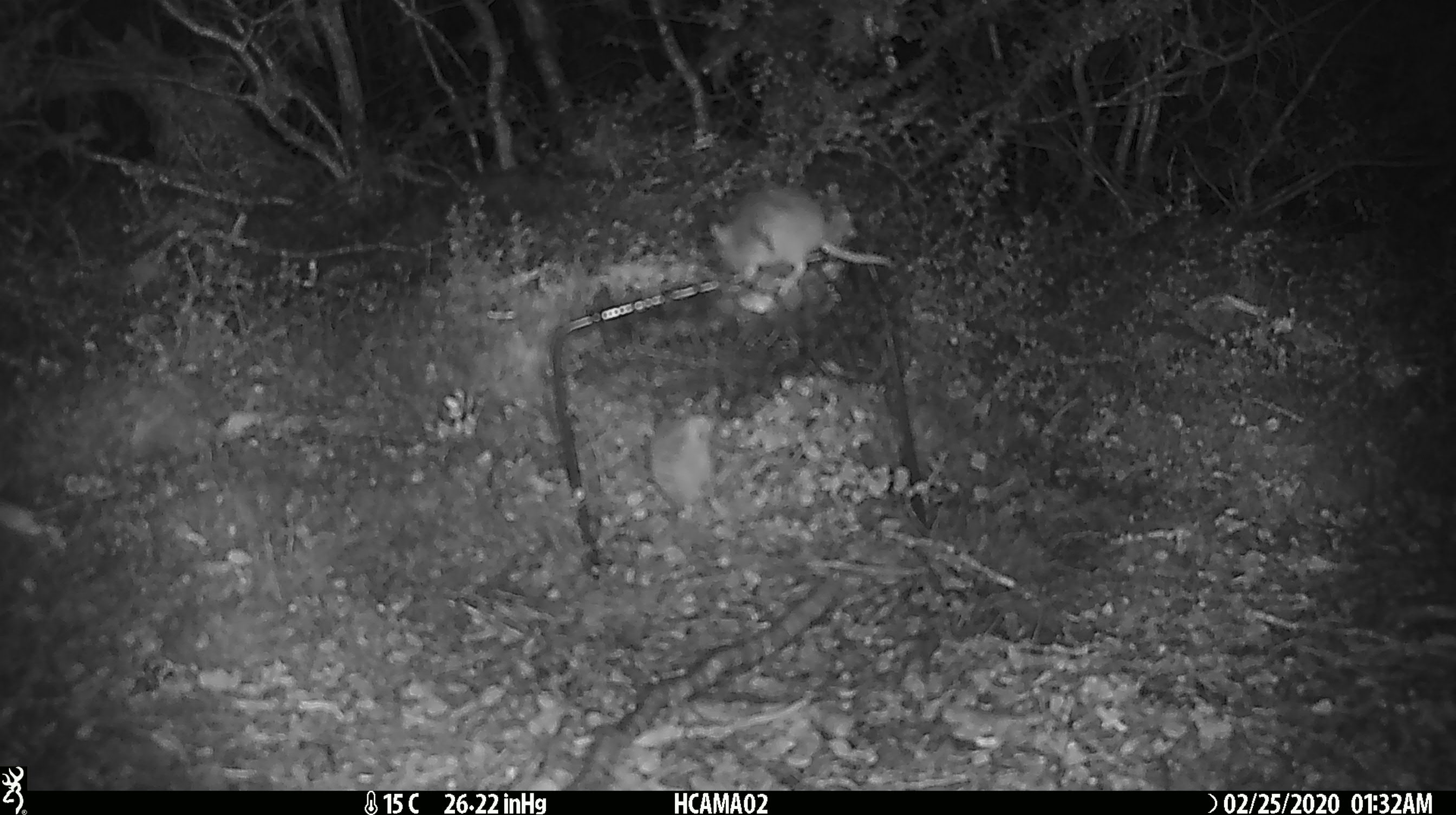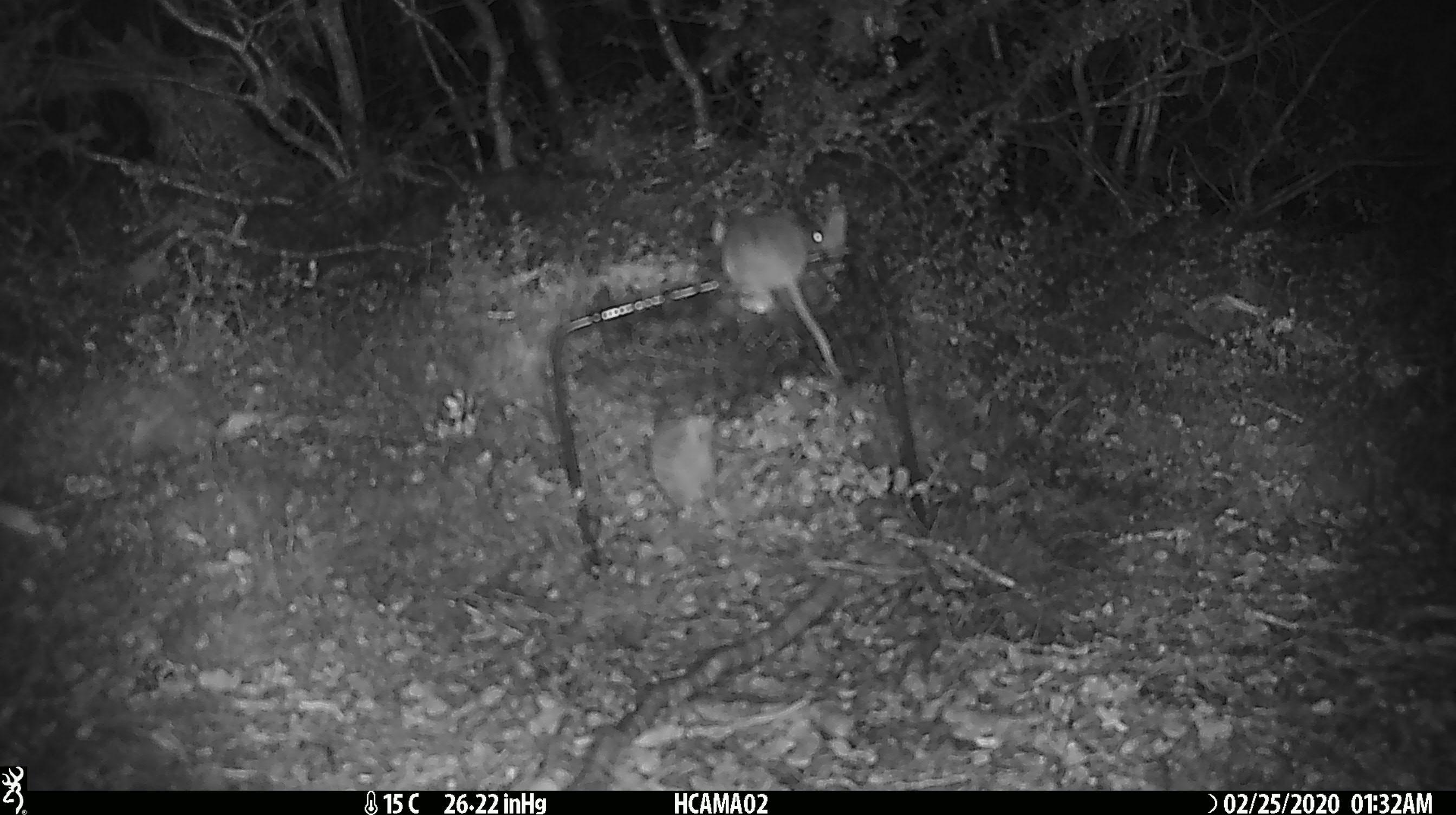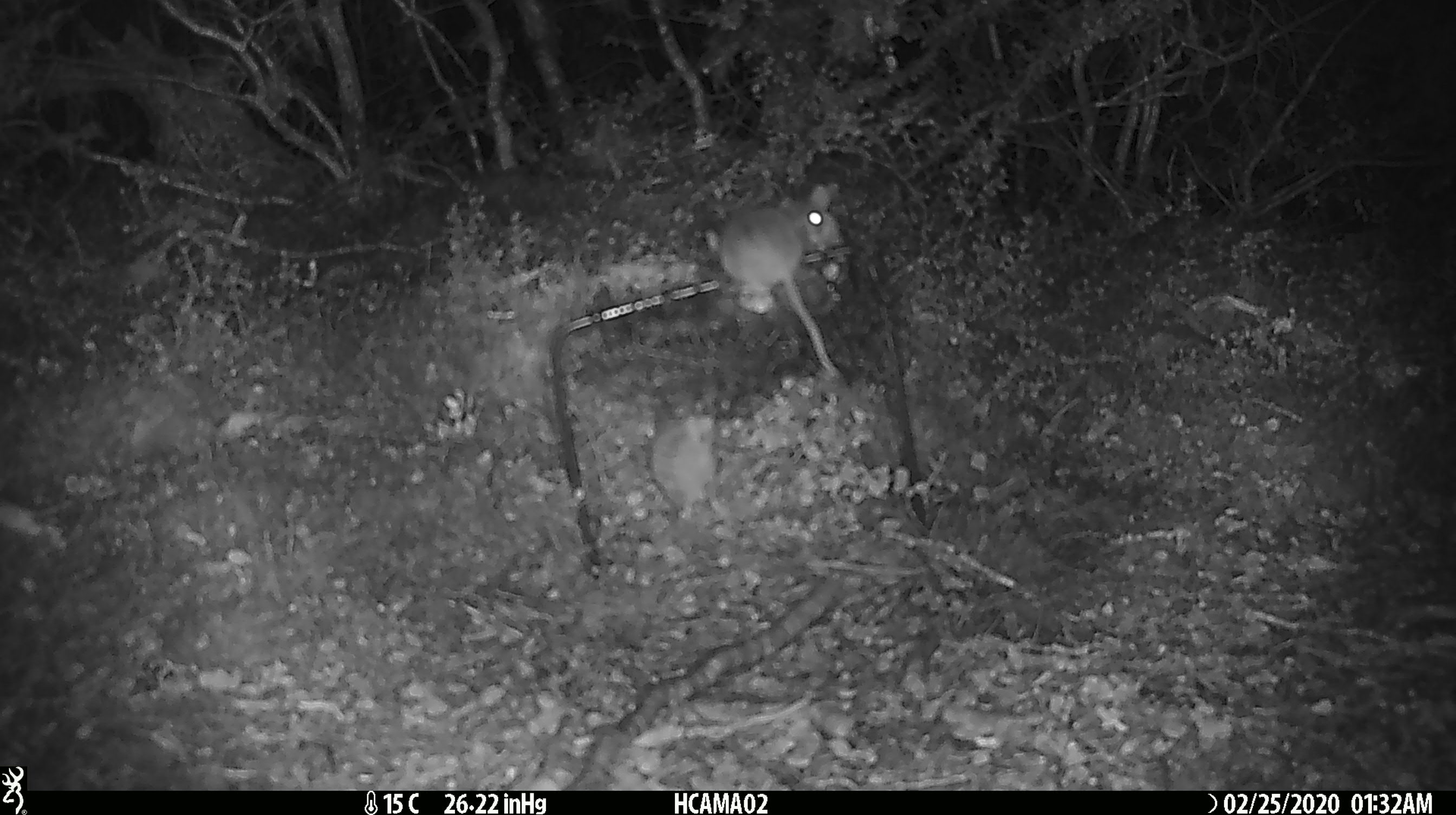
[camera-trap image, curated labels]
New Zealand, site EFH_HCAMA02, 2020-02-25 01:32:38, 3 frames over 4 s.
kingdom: Animalia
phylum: Chordata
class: Mammalia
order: Rodentia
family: Muridae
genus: Mus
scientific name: Mus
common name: mouse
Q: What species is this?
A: Mouse (Mus).